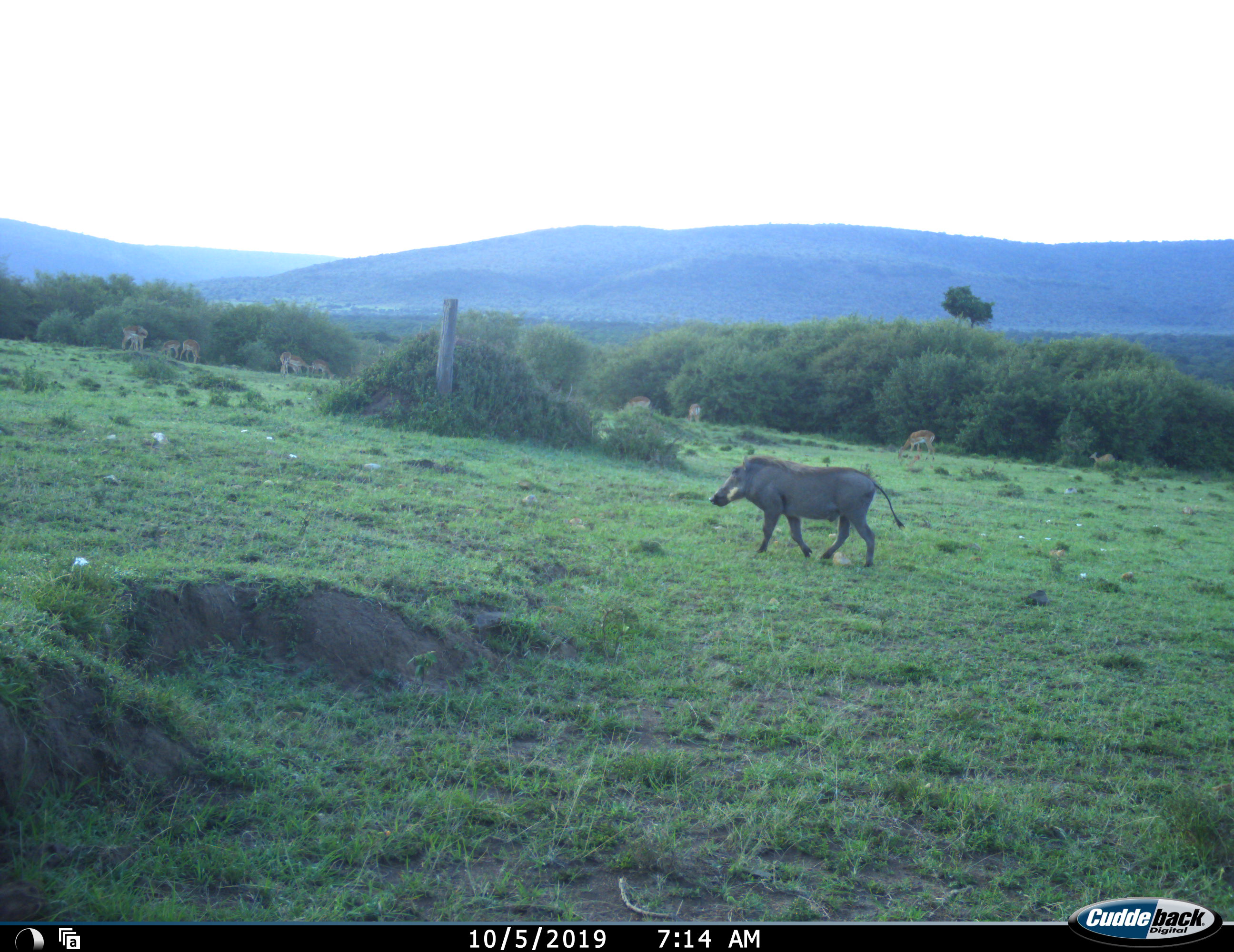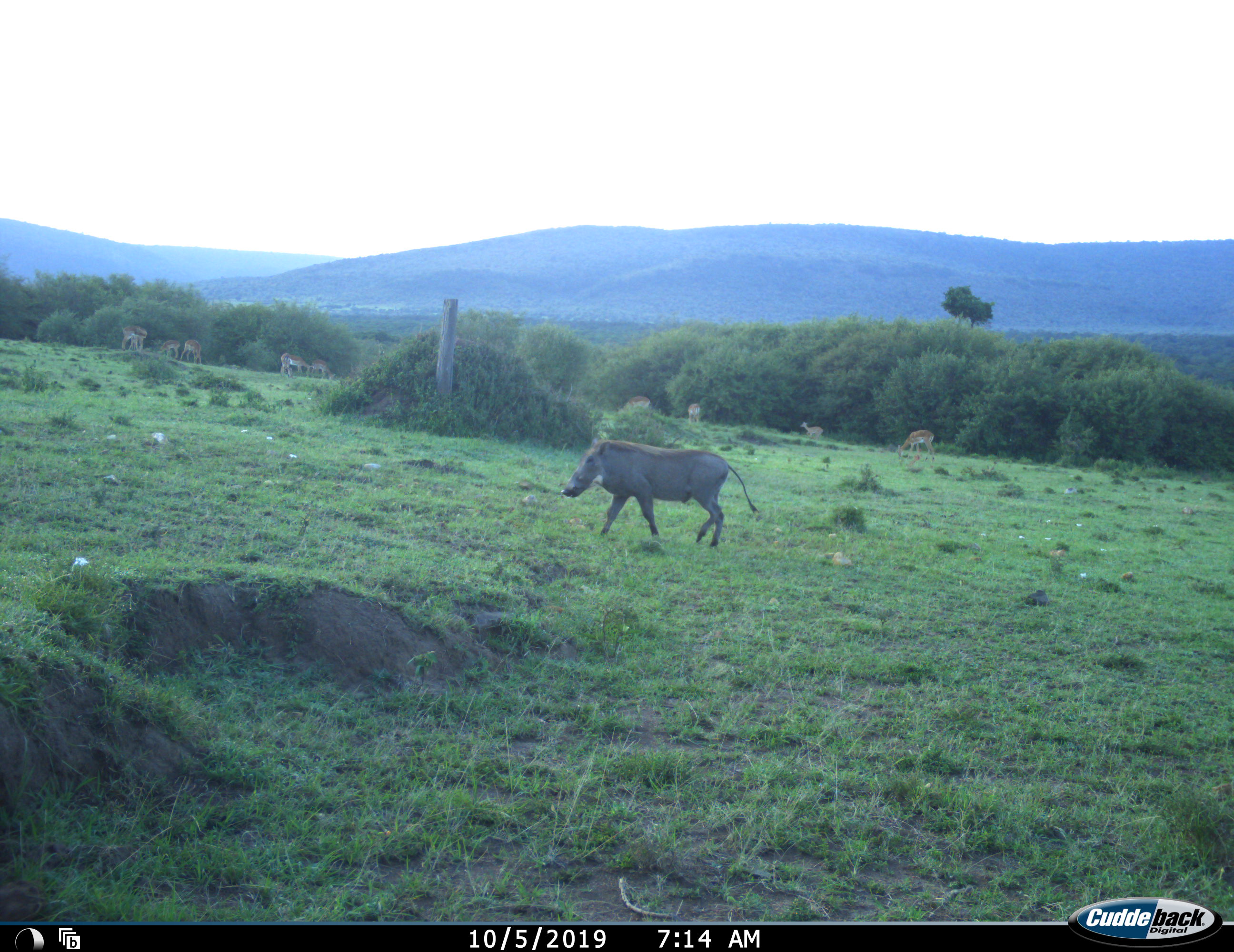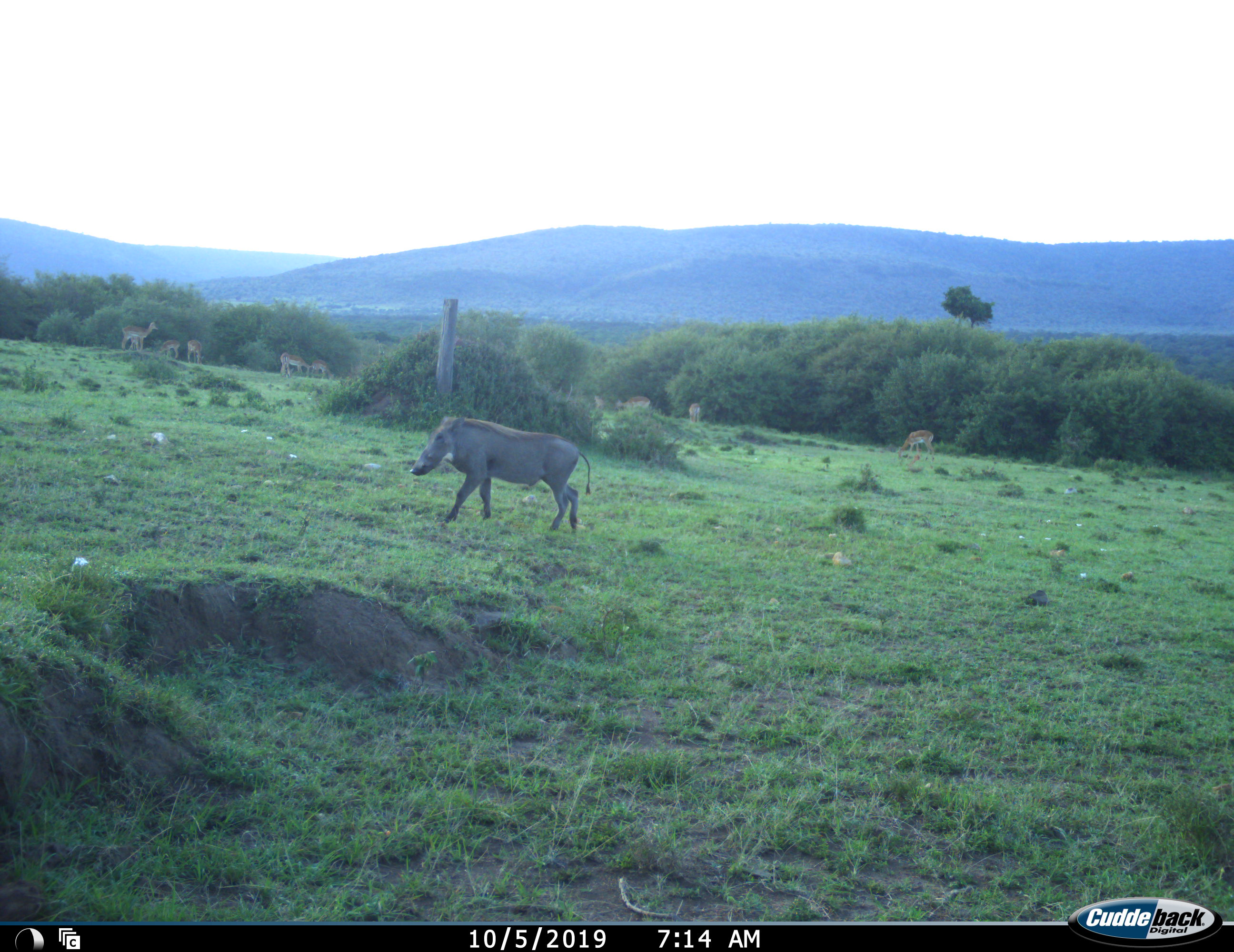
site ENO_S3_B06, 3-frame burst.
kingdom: Animalia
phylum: Chordata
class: Mammalia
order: Artiodactyla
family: Bovidae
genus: Aepyceros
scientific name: Aepyceros melampus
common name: impala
Impala (Aepyceros melampus), count 10. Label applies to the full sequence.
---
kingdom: Animalia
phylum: Chordata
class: Mammalia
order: Artiodactyla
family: Suidae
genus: Phacochoerus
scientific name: Phacochoerus africanus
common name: warthog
Warthog (Phacochoerus africanus), count 1. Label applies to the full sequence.